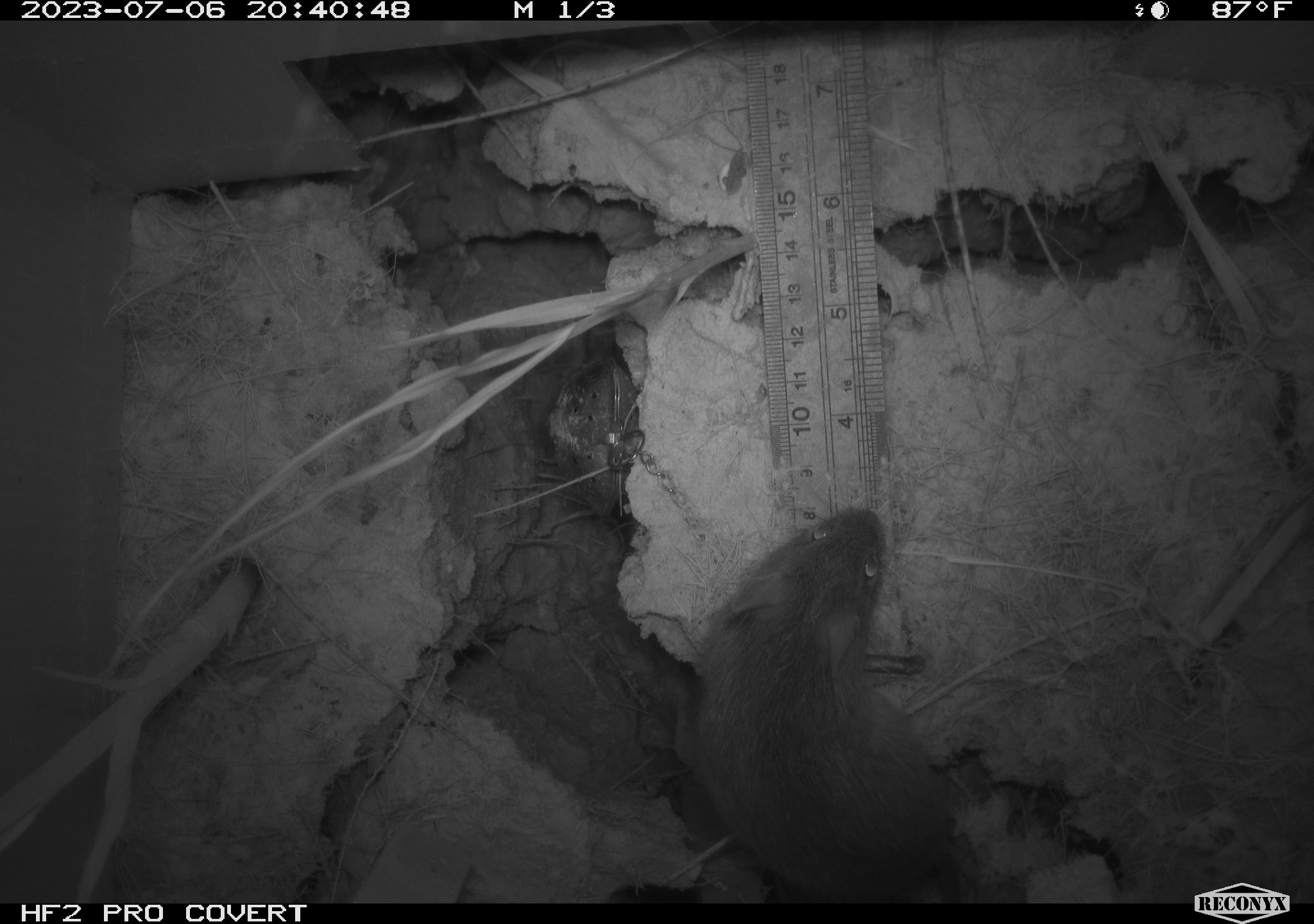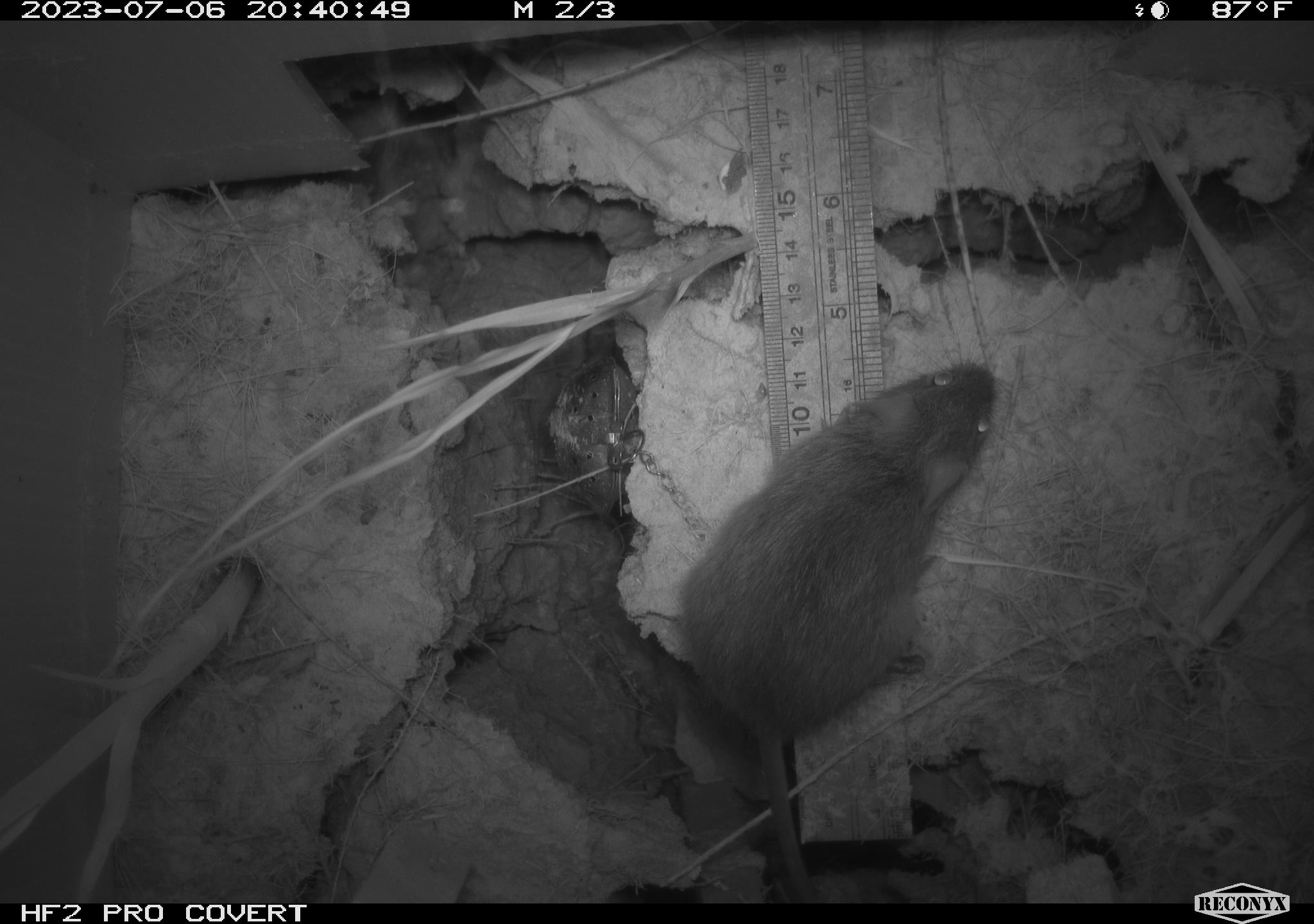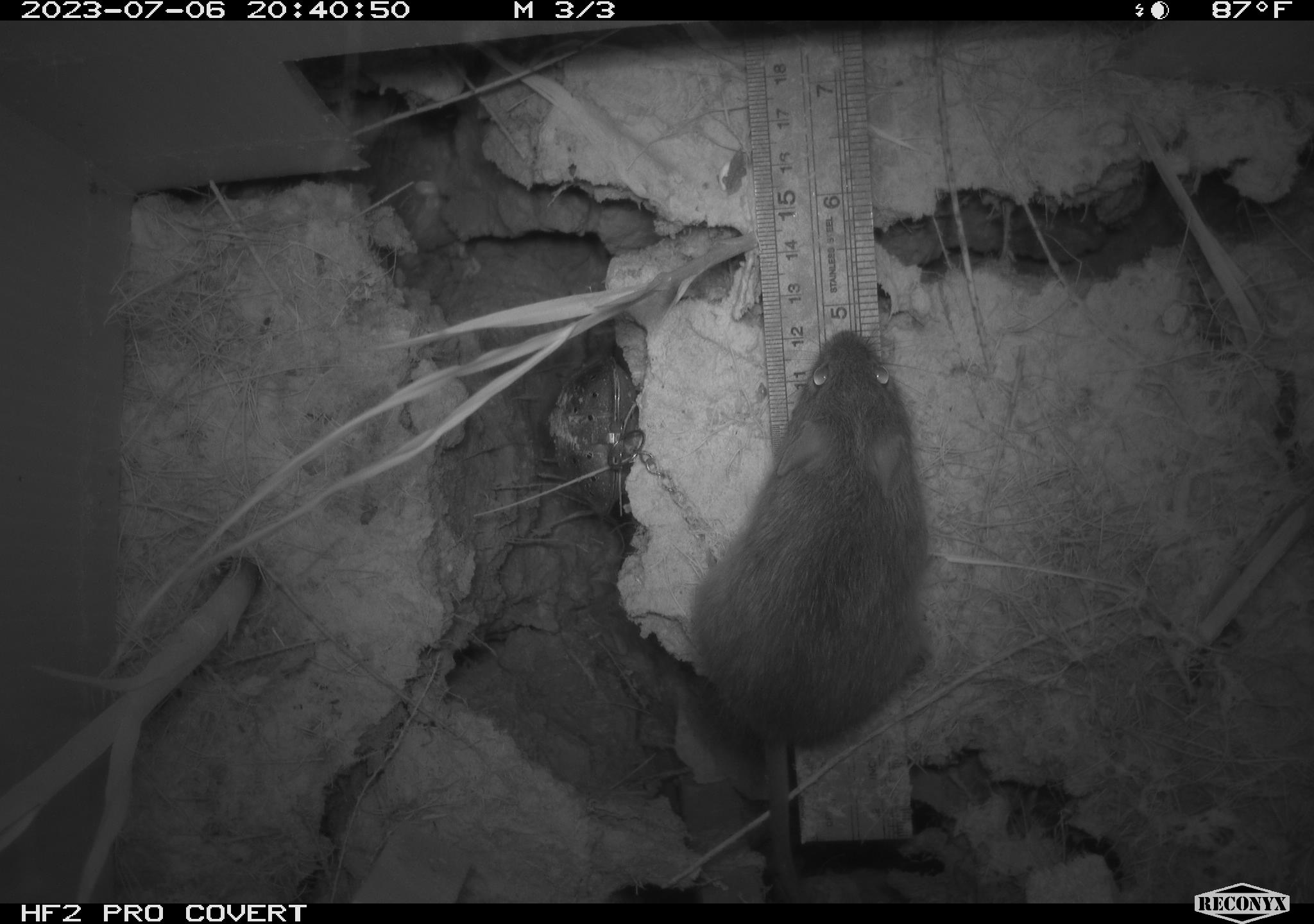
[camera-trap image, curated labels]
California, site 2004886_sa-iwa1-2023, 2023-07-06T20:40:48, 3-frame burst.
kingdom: Animalia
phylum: Chordata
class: Mammalia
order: Rodentia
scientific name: Rodentia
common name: mouse species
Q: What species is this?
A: Mouse species (Rodentia).